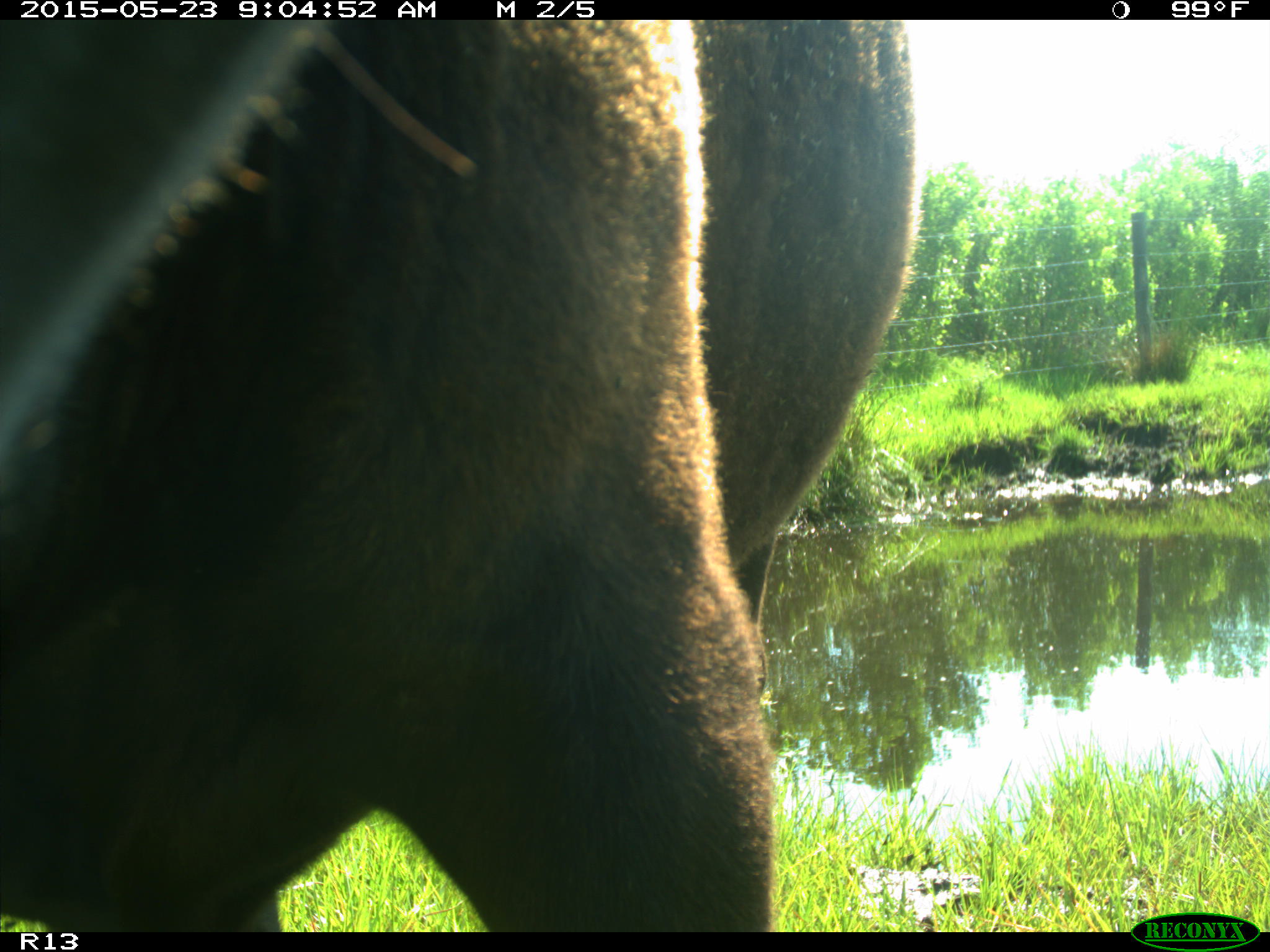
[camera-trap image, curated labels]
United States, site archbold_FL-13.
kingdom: Animalia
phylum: Chordata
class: Mammalia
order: Artiodactyla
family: Bovidae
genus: Bos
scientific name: Bos taurus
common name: domestic cow